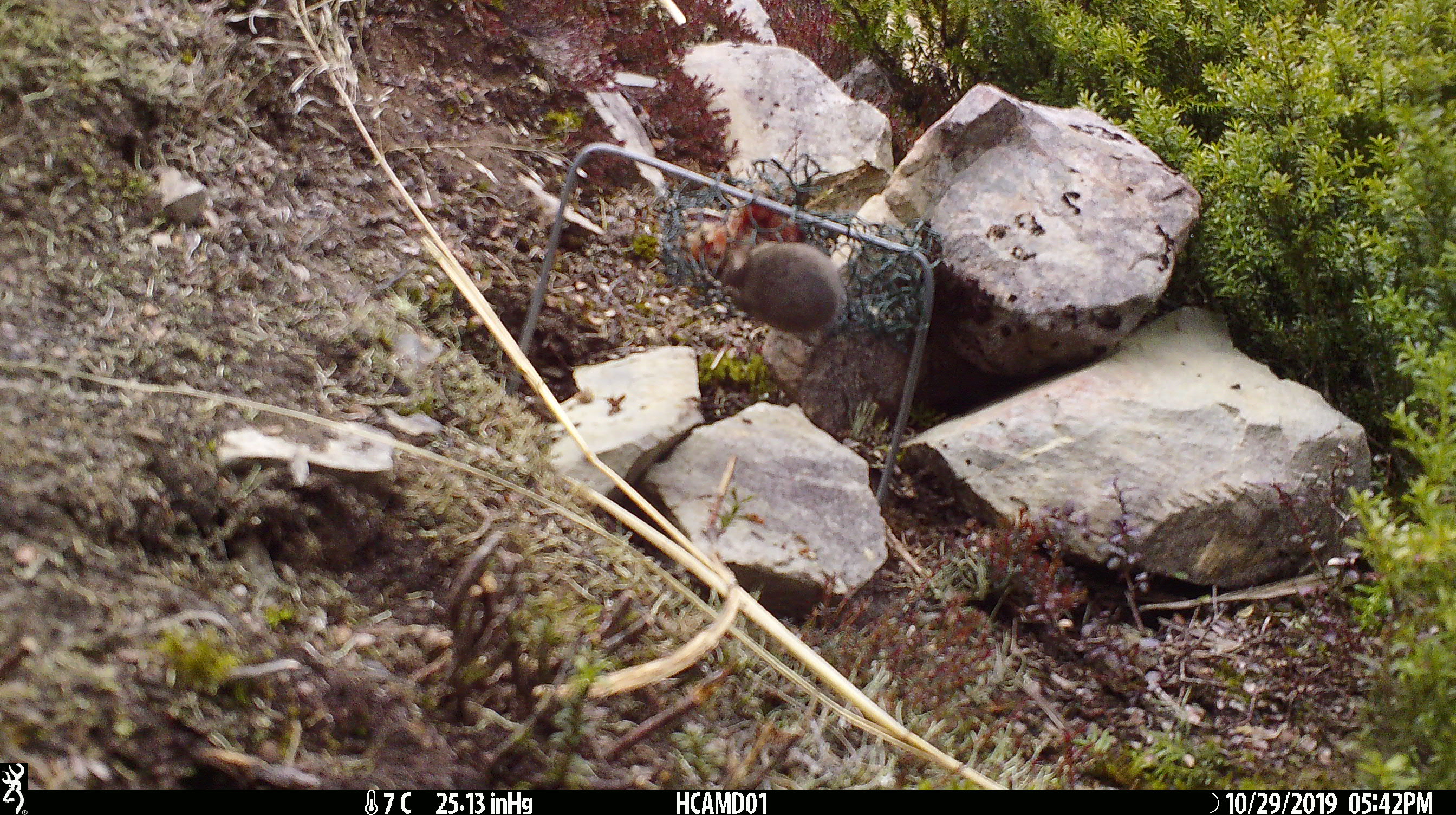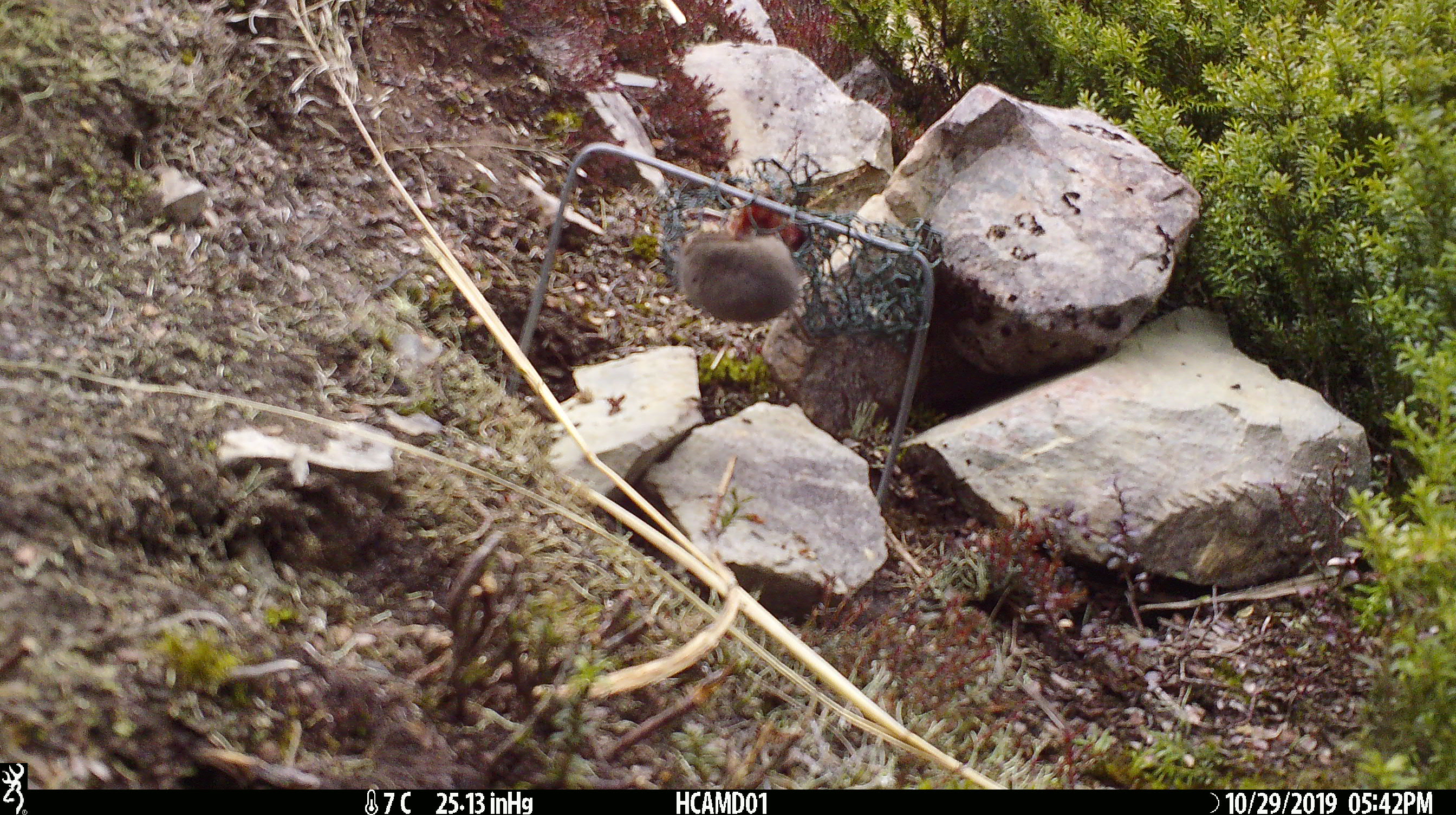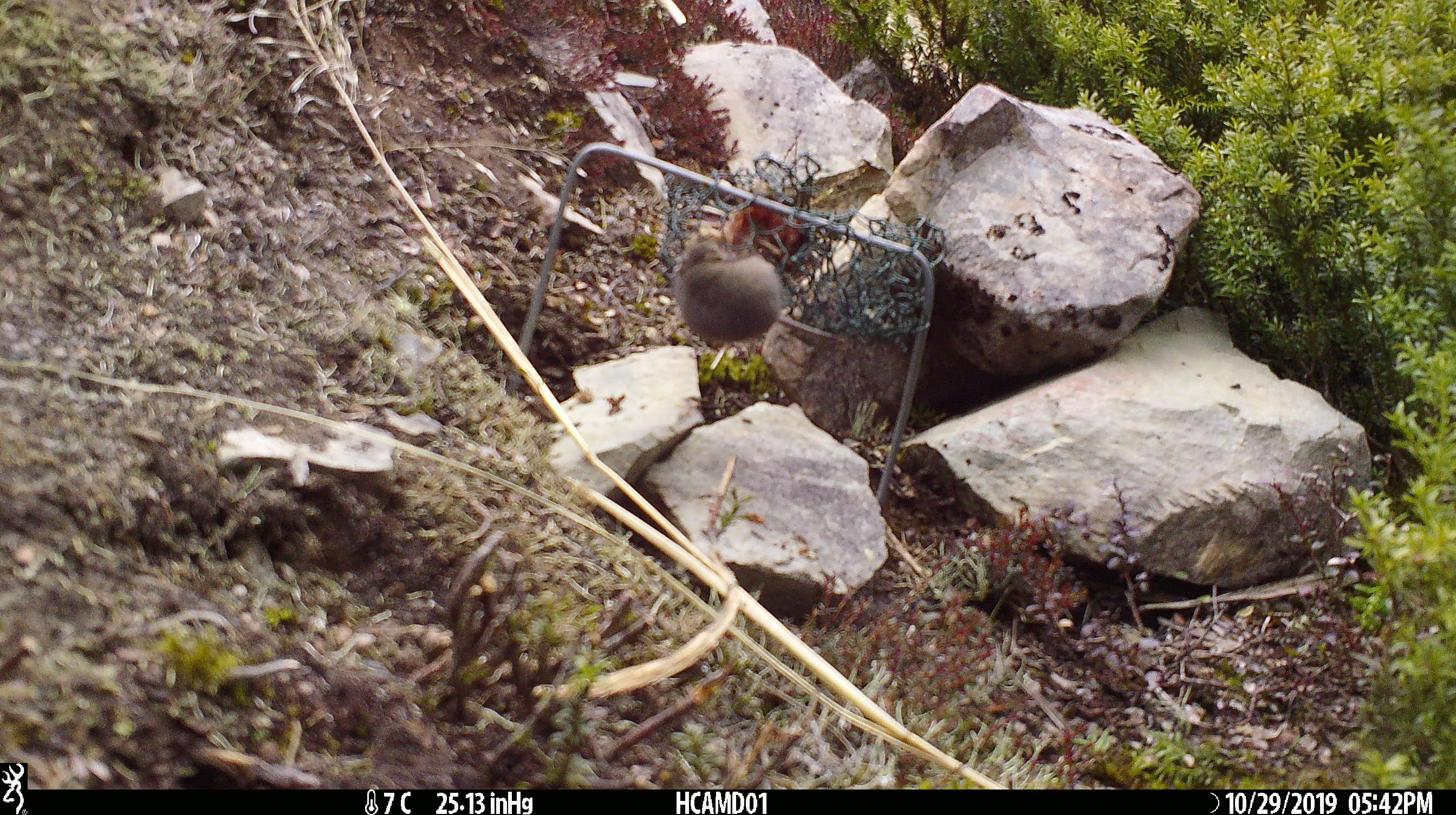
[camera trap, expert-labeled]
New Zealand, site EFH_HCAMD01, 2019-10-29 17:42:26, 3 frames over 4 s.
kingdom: Animalia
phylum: Chordata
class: Mammalia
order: Rodentia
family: Muridae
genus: Mus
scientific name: Mus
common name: mouse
Mouse (Mus).